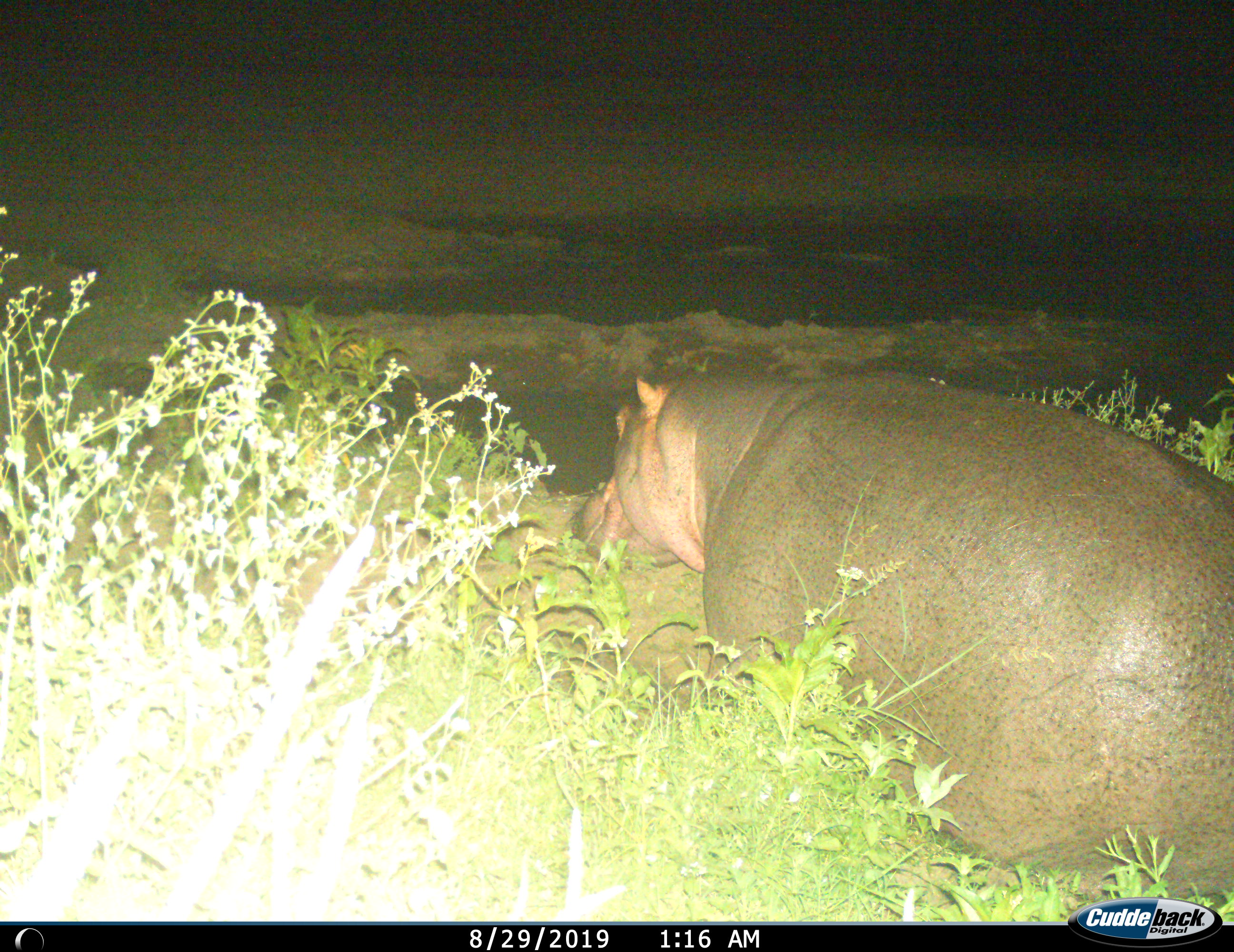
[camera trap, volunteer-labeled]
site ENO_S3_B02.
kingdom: Animalia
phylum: Chordata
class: Mammalia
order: Artiodactyla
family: Hippopotamidae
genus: Hippopotamus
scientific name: Hippopotamus amphibius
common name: hippopotamus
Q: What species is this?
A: Hippopotamus (Hippopotamus amphibius).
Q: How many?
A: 1.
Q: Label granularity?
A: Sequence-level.